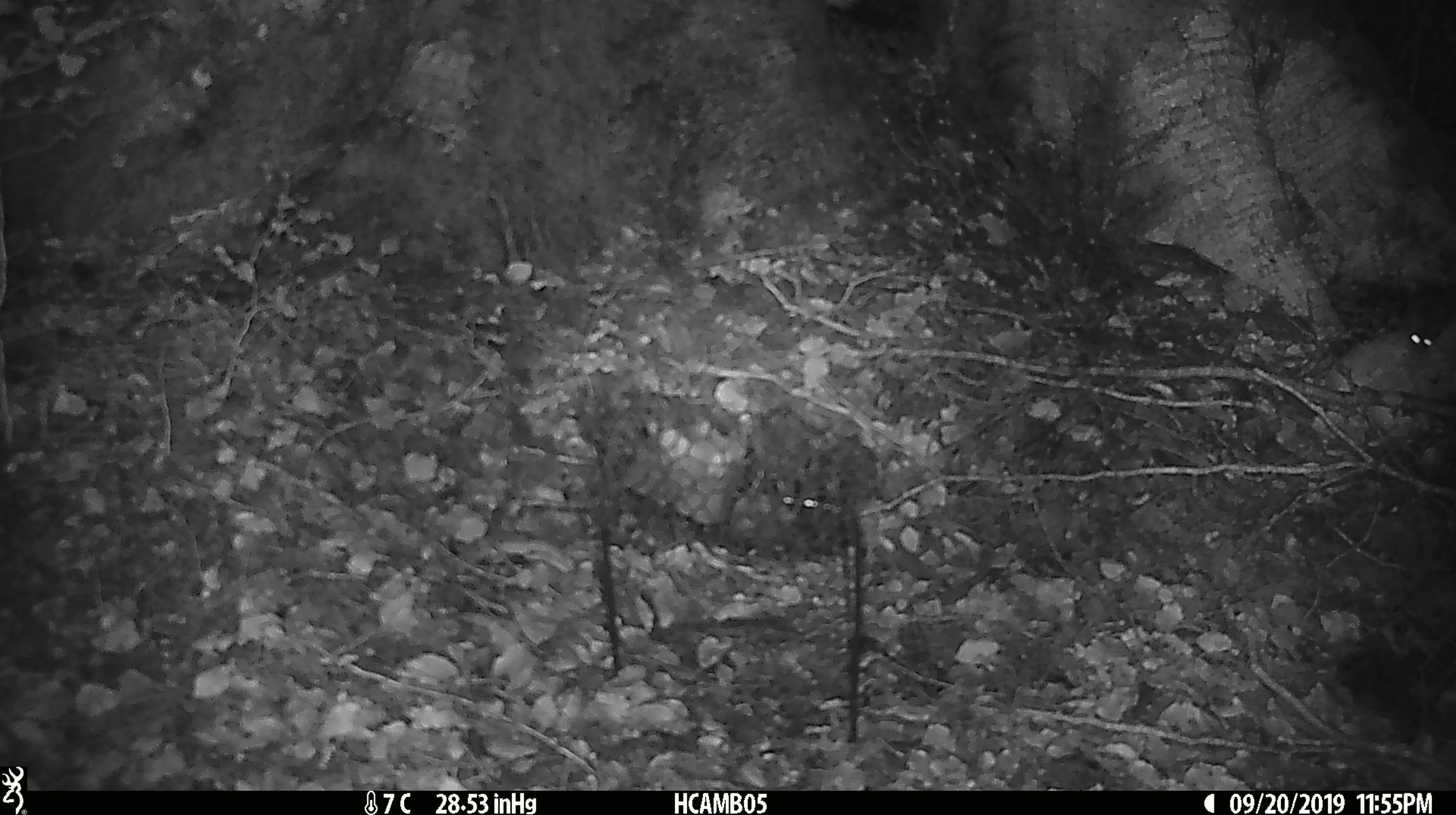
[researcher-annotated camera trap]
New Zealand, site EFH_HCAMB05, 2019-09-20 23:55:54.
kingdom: Animalia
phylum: Chordata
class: Mammalia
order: Rodentia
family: Muridae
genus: Mus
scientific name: Mus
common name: mouse